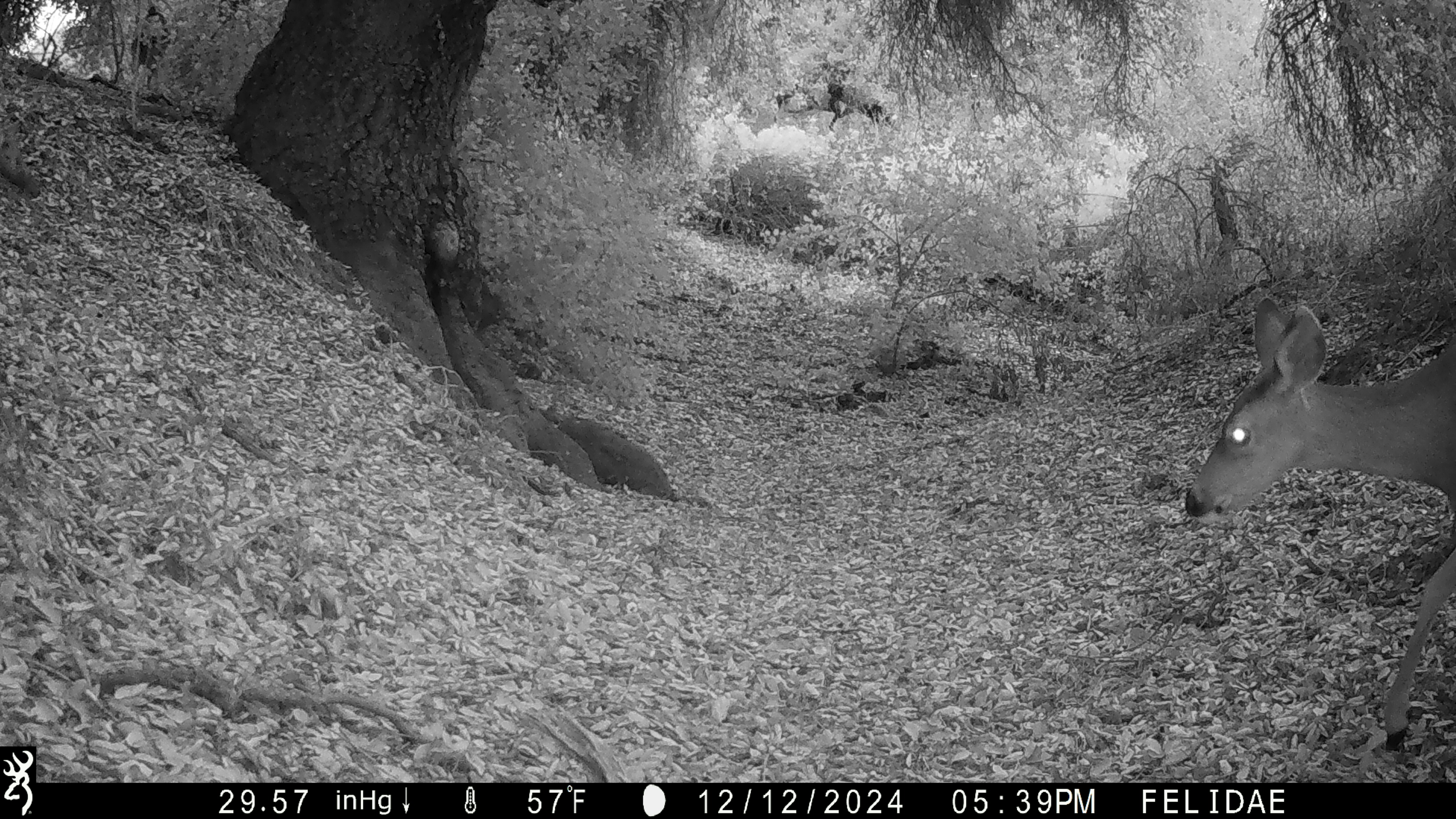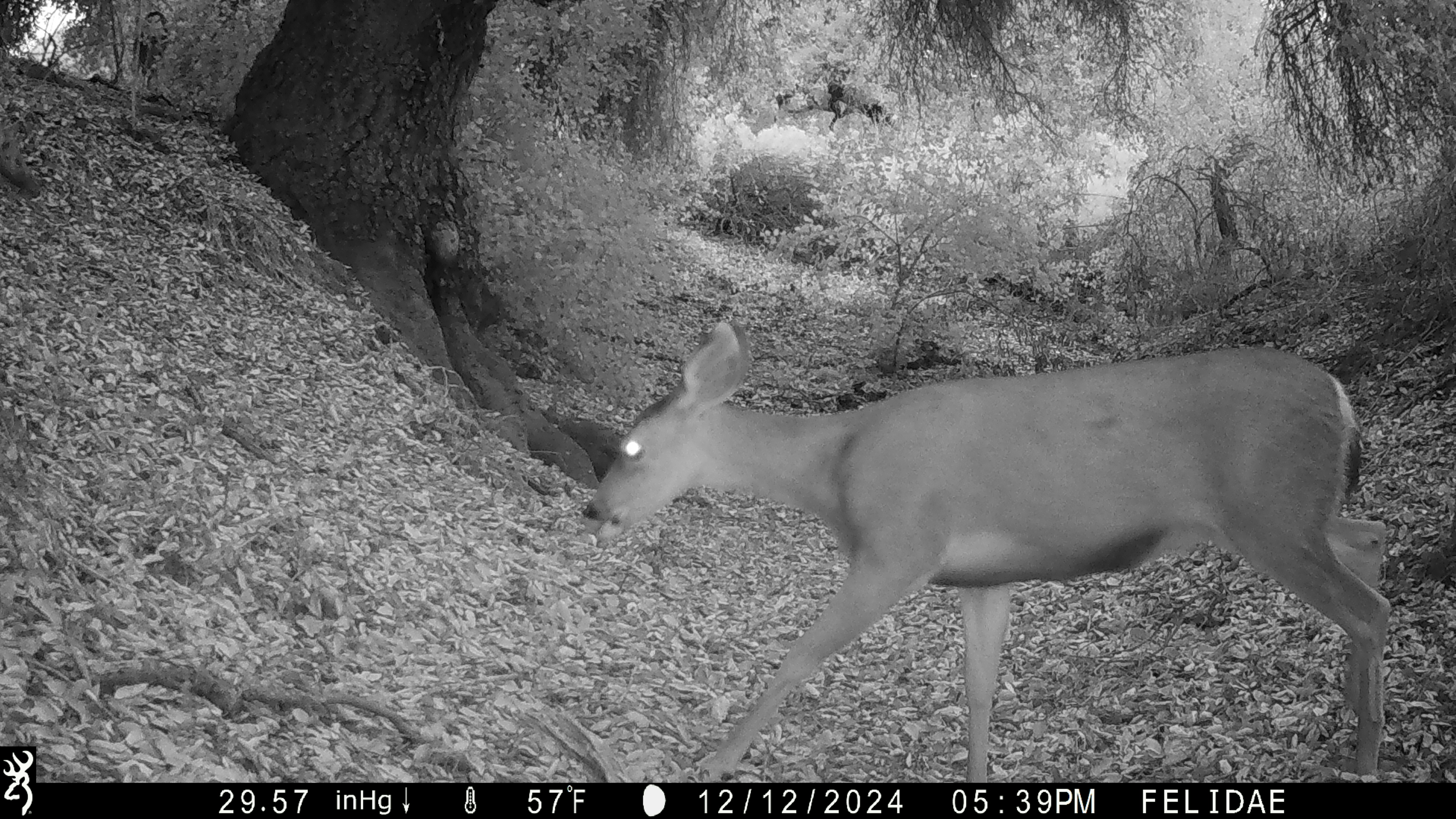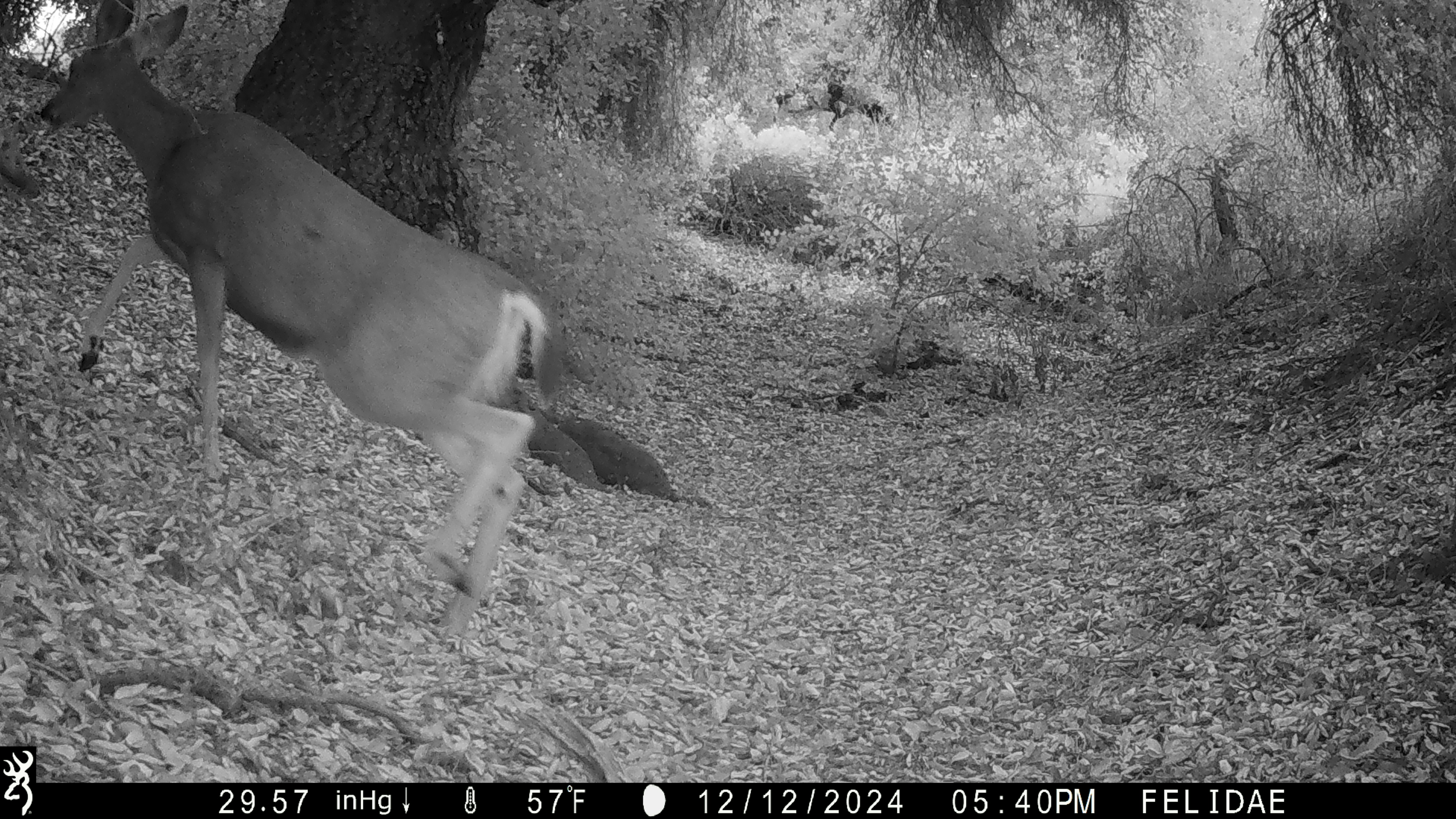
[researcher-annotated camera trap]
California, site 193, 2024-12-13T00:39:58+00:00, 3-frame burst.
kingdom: Animalia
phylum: Chordata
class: Mammalia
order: Artiodactyla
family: Cervidae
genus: Odocoileus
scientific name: Odocoileus hemionus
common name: mule deer